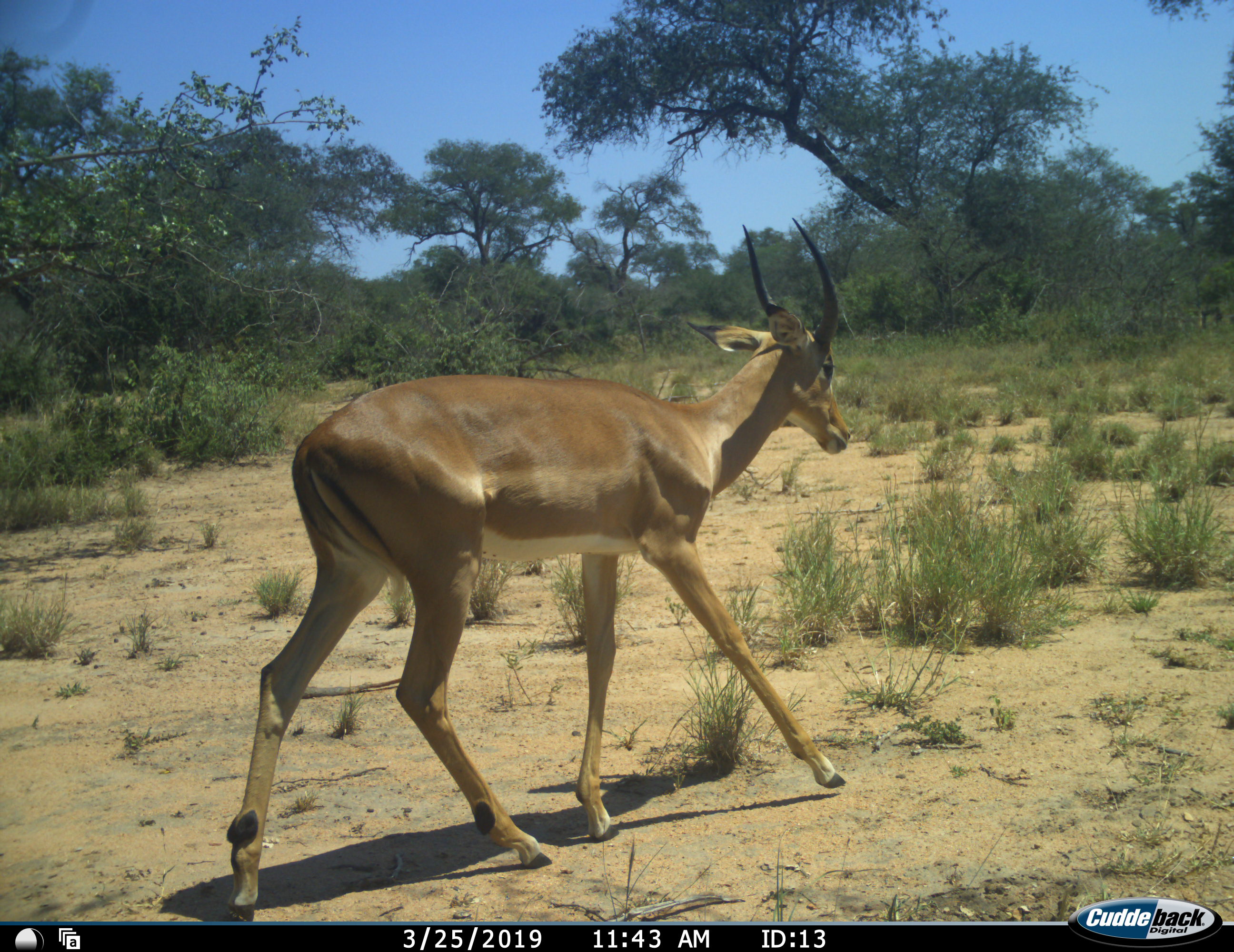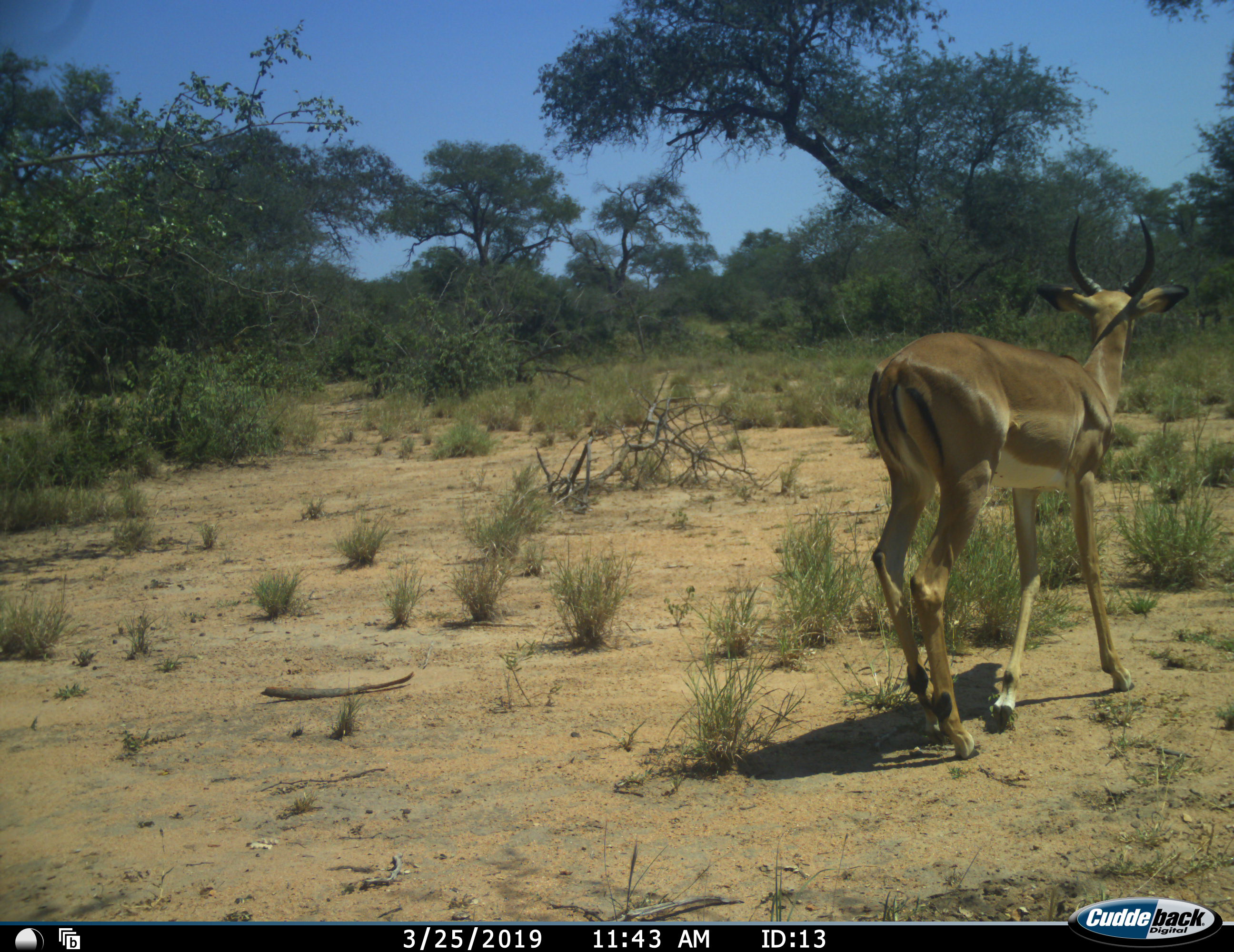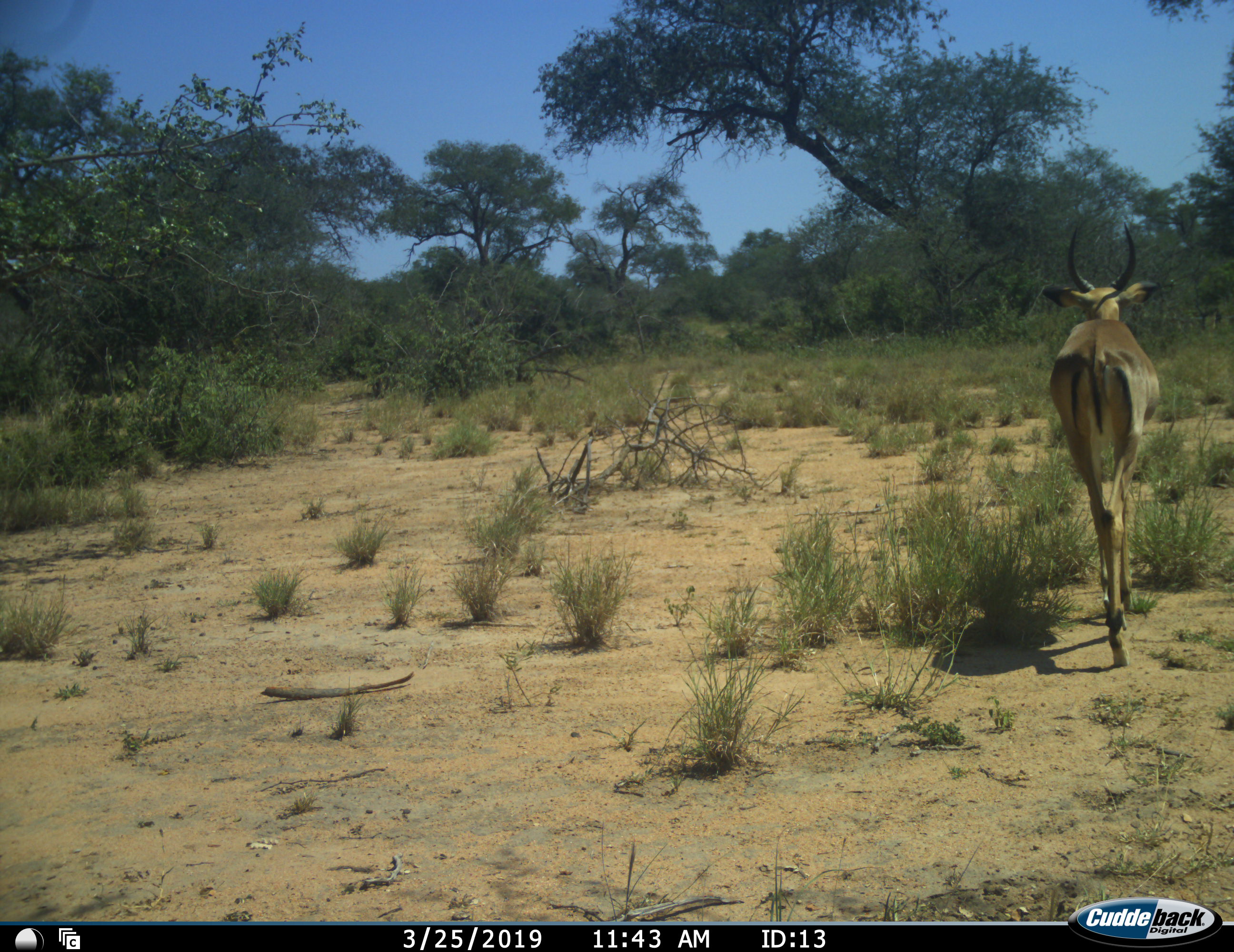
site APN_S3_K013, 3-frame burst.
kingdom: Animalia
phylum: Chordata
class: Mammalia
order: Artiodactyla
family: Bovidae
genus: Aepyceros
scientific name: Aepyceros melampus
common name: impala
Impala (Aepyceros melampus), count 1. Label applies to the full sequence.